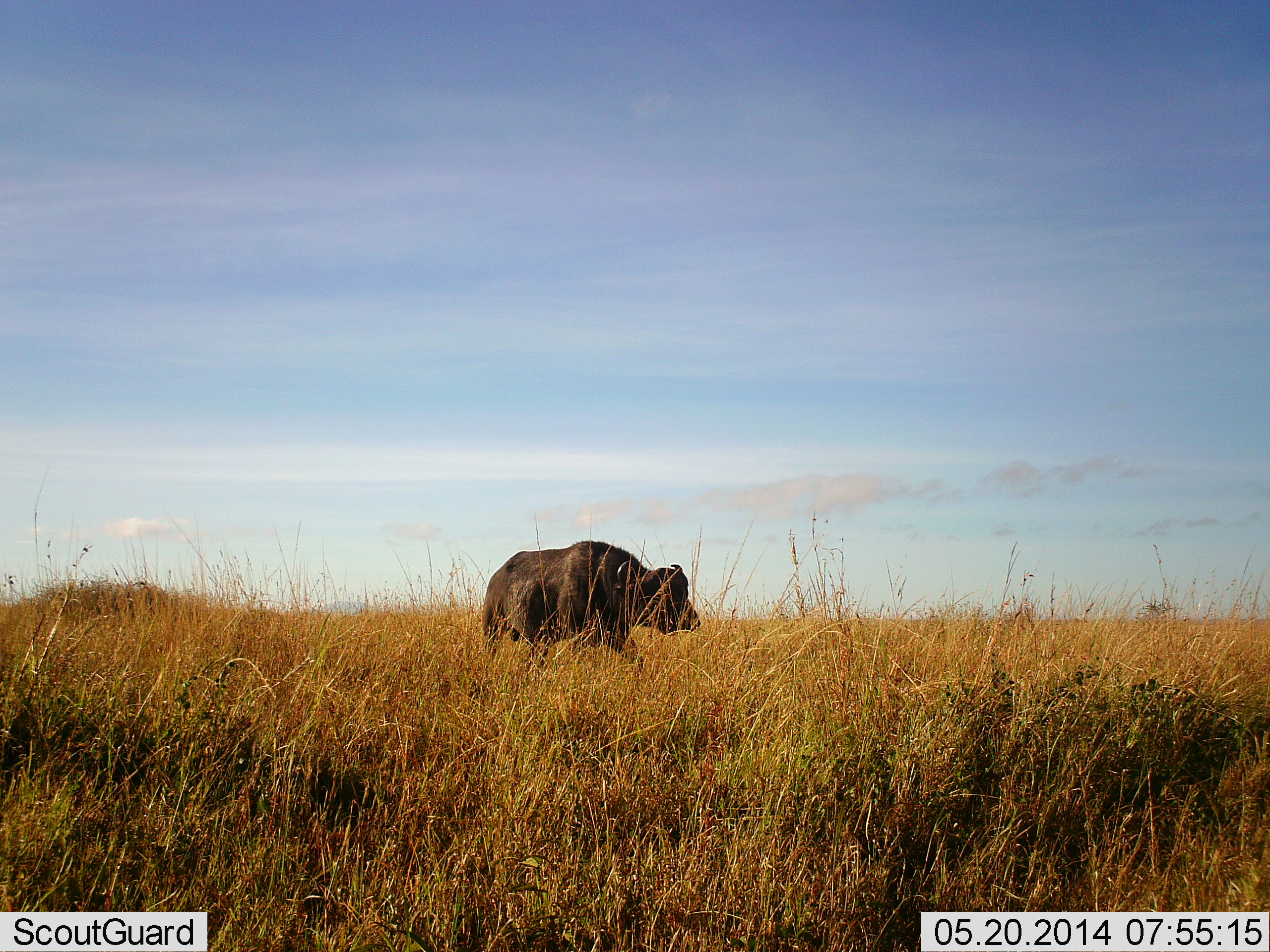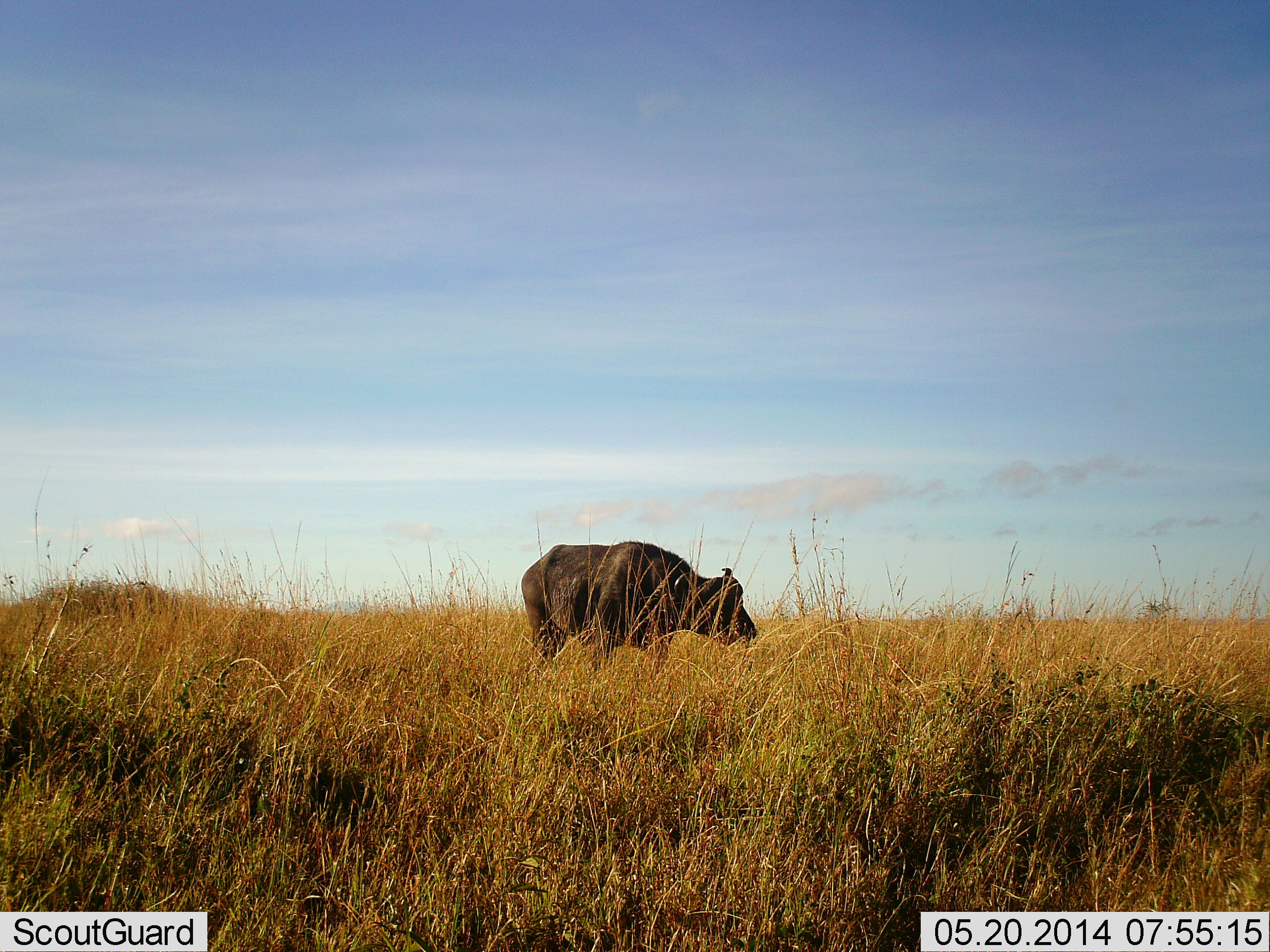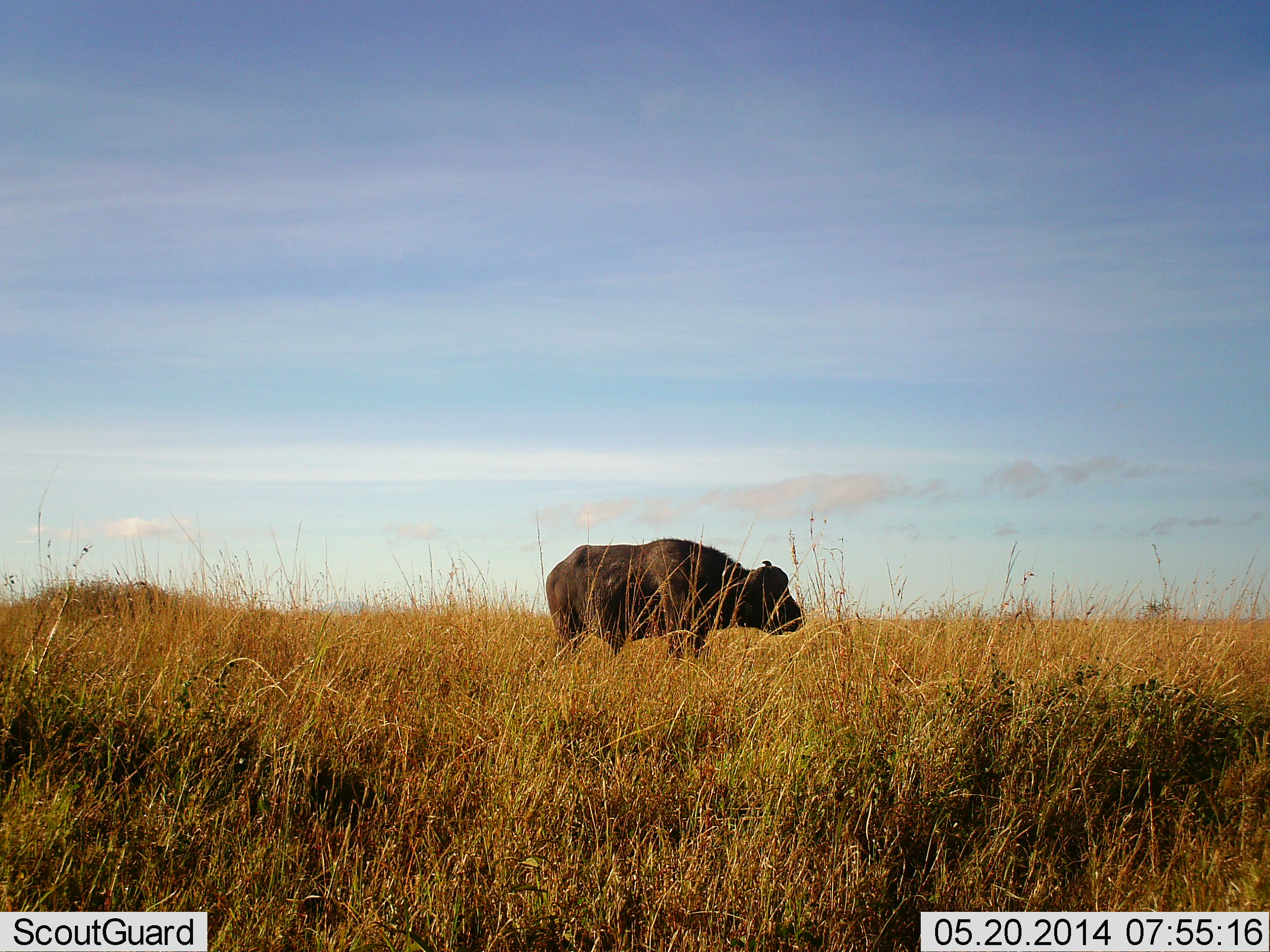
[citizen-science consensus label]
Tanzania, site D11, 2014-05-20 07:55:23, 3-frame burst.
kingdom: Animalia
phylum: Chordata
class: Mammalia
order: Artiodactyla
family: Bovidae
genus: Syncerus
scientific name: Syncerus caffer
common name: cape buffalo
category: buffalo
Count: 1.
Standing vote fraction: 25%.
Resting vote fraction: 0%.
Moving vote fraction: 75%.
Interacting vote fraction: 0%.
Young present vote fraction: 2%.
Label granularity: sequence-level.